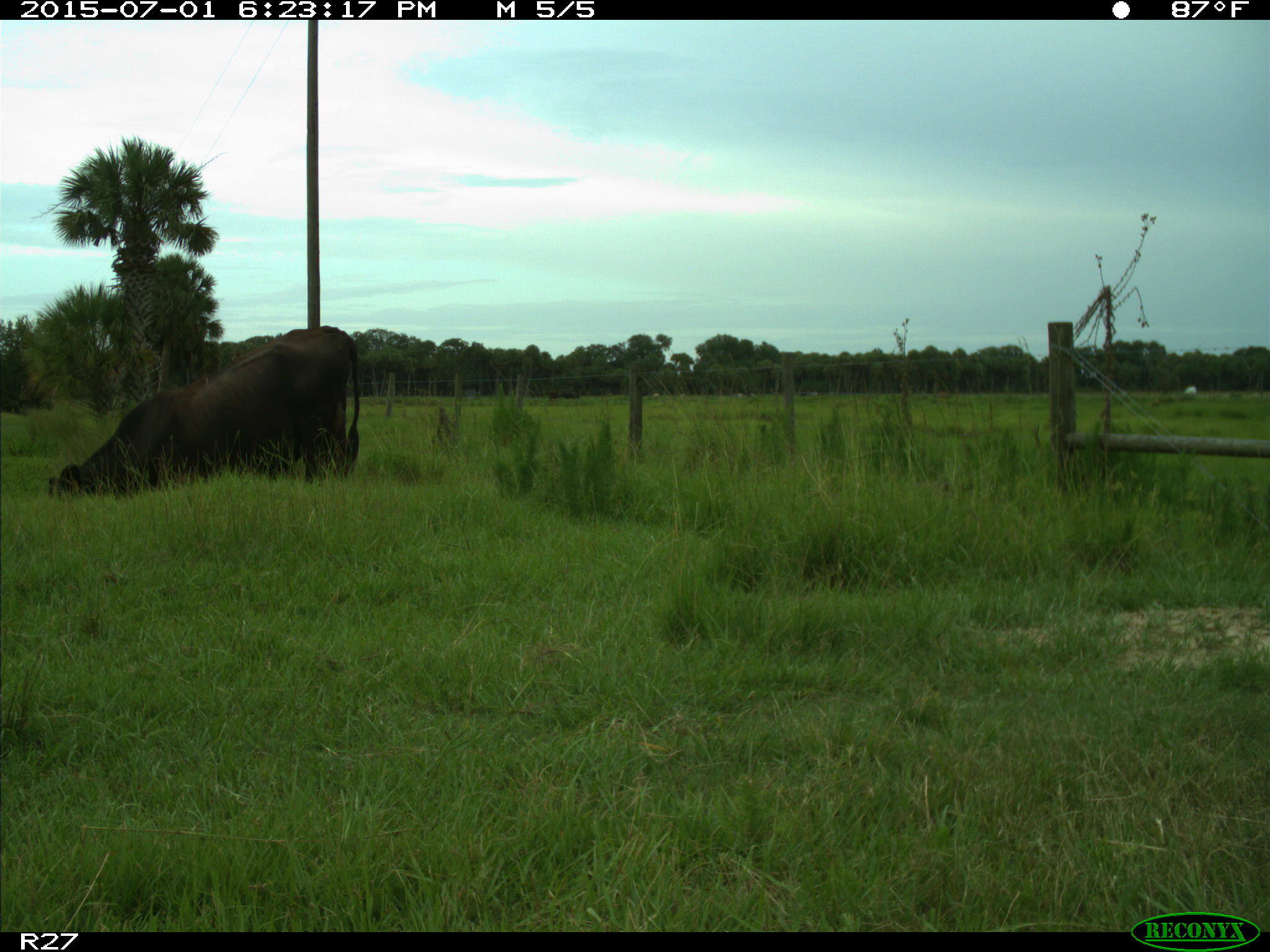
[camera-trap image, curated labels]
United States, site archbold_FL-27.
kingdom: Animalia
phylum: Chordata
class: Mammalia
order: Artiodactyla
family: Bovidae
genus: Bos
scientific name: Bos taurus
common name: domestic cow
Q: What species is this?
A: Bos taurus (domestic cow).